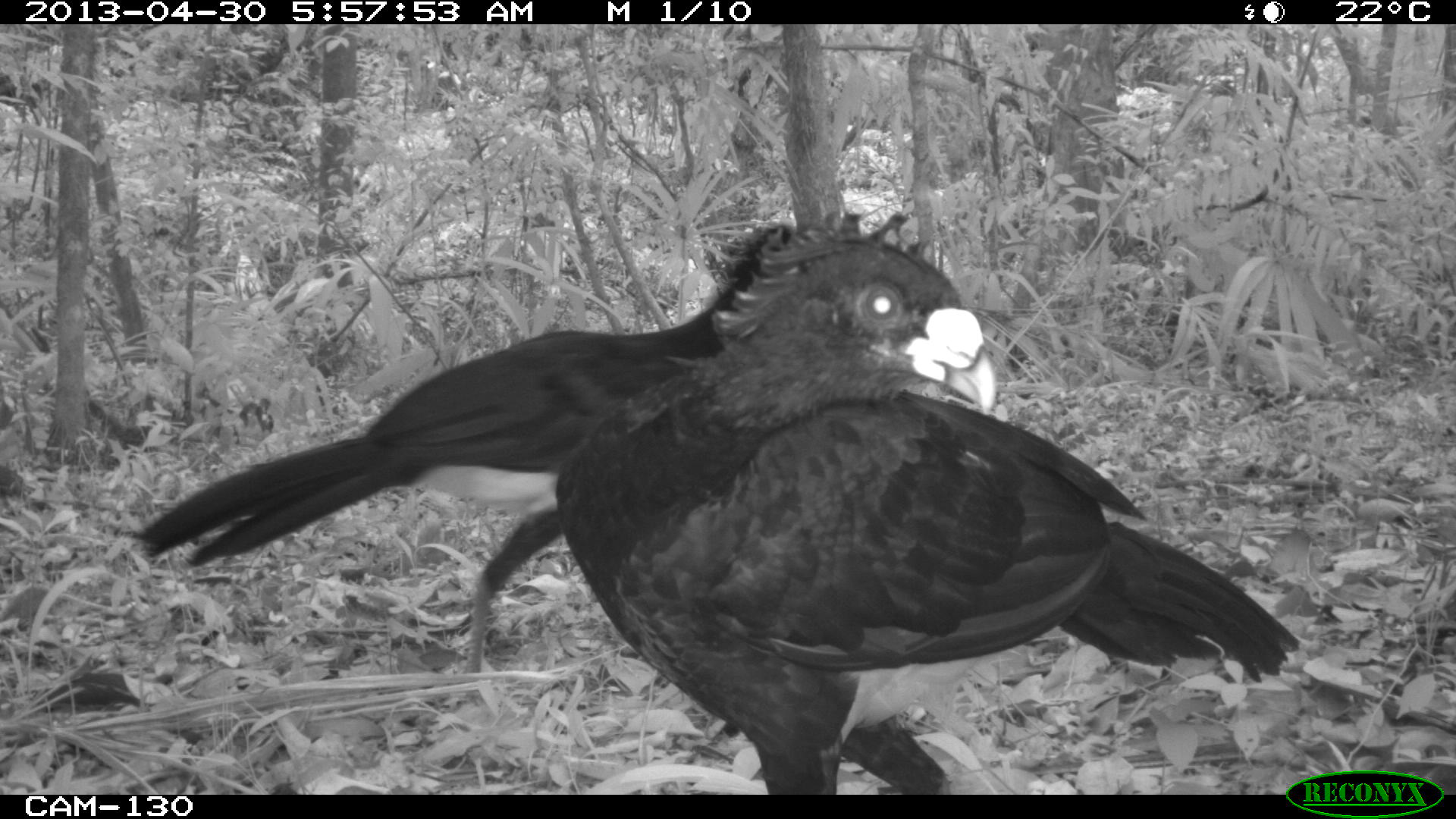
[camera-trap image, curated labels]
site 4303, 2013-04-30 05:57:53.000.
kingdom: Animalia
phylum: Chordata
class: Aves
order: Galliformes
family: Cracidae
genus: Crax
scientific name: Crax rubra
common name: great curassow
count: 2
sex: male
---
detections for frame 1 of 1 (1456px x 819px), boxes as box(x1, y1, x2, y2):
crax rubra: box(551, 205, 1301, 791); box(126, 219, 799, 673)